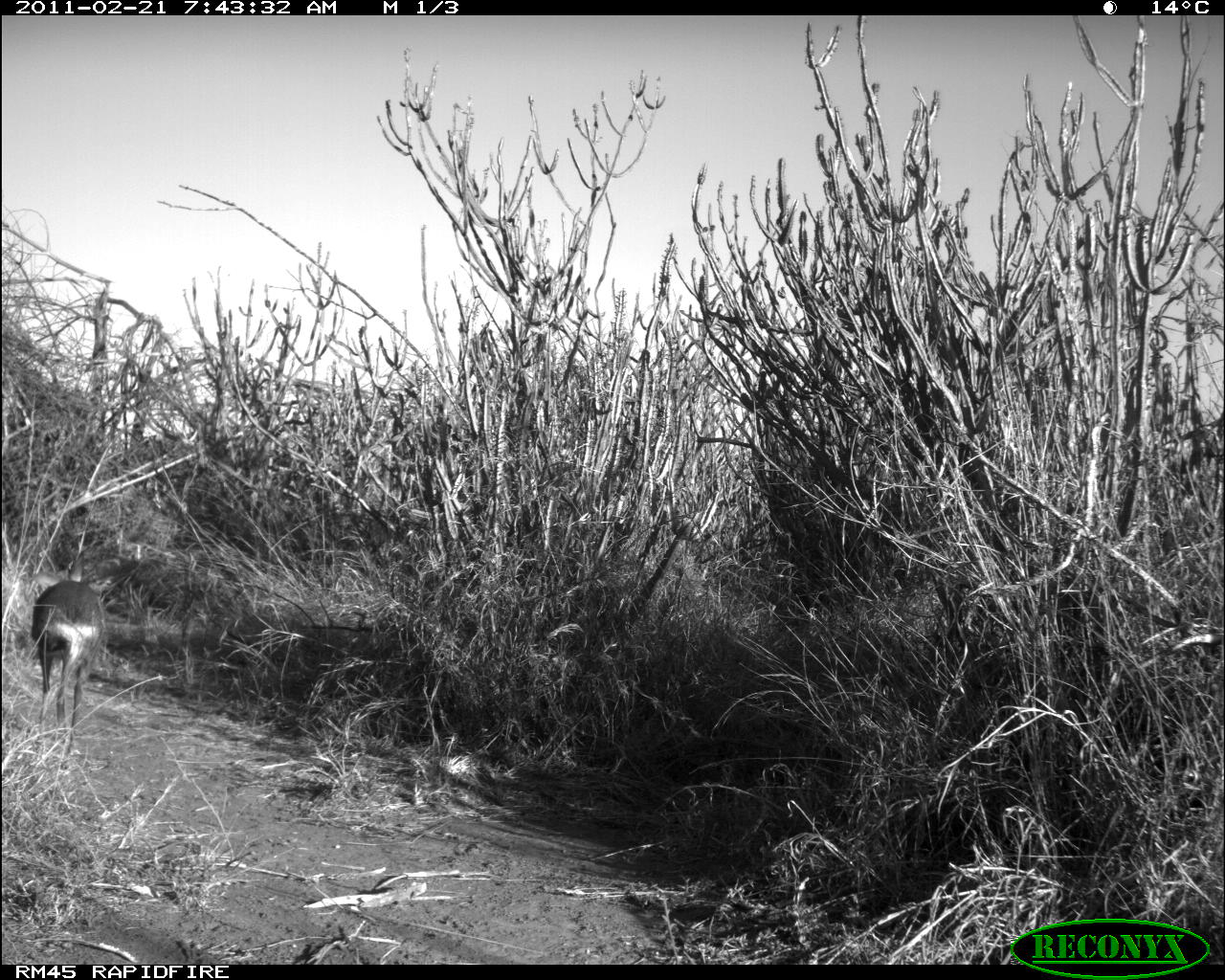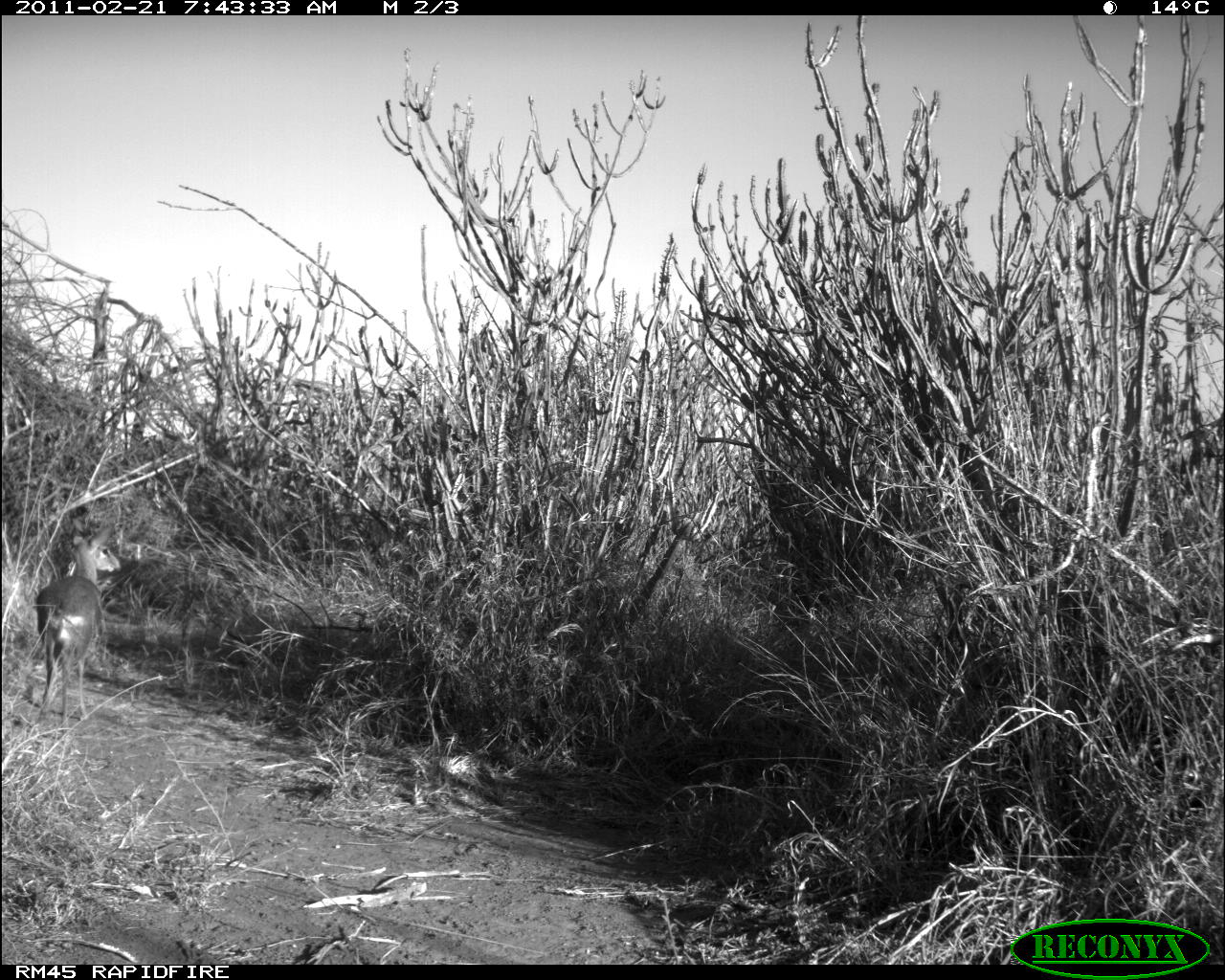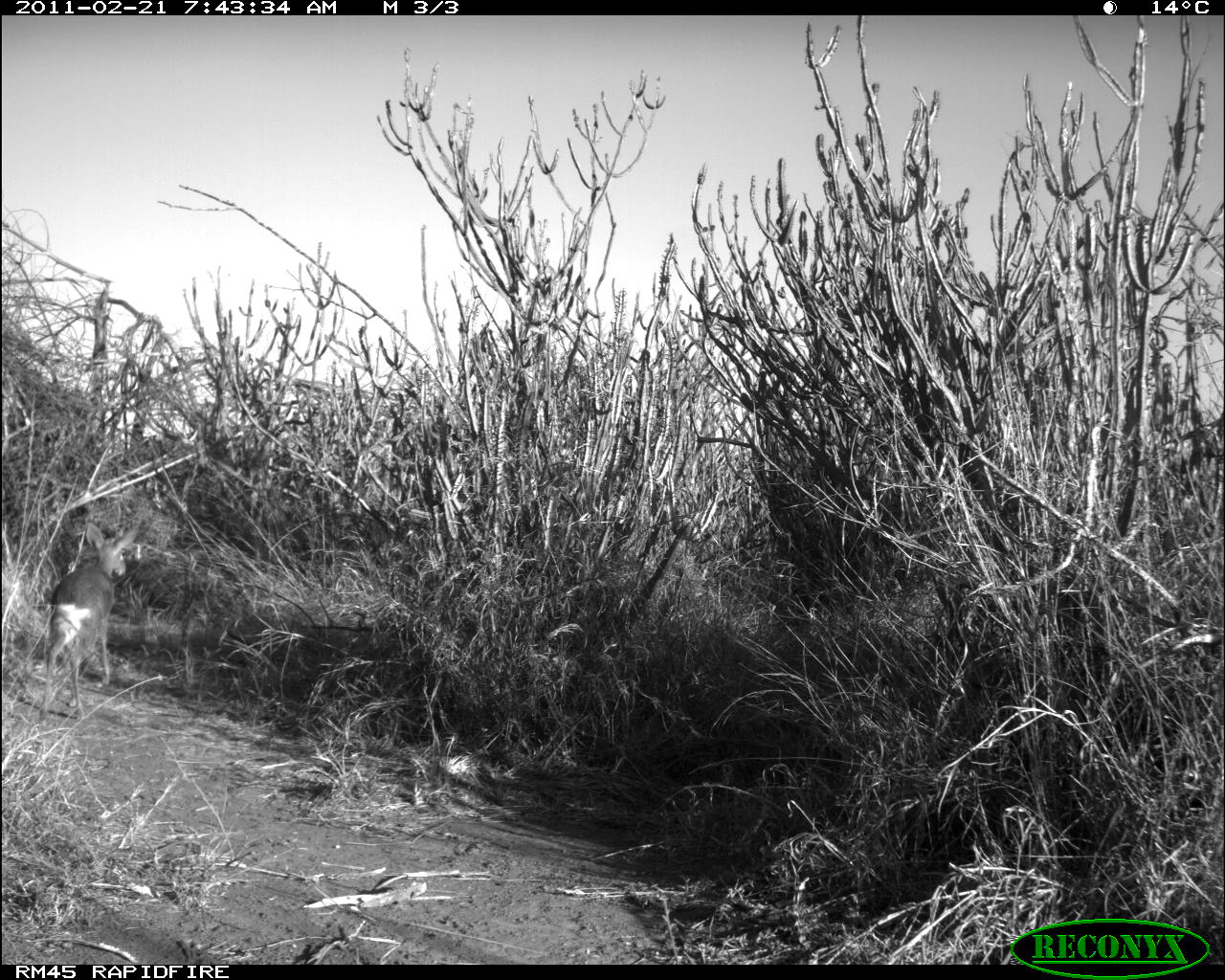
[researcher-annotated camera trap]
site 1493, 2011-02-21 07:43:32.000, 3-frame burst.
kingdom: Animalia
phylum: Chordata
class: Mammalia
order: Artiodactyla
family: Bovidae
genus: Madoqua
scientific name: Madoqua guentheri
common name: günther's dik-dik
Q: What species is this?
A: Madoqua guentheri (günther's dik-dik).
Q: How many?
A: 1.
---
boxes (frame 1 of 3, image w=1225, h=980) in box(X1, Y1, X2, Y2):
madoqua guentheri: box(29, 550, 115, 761)